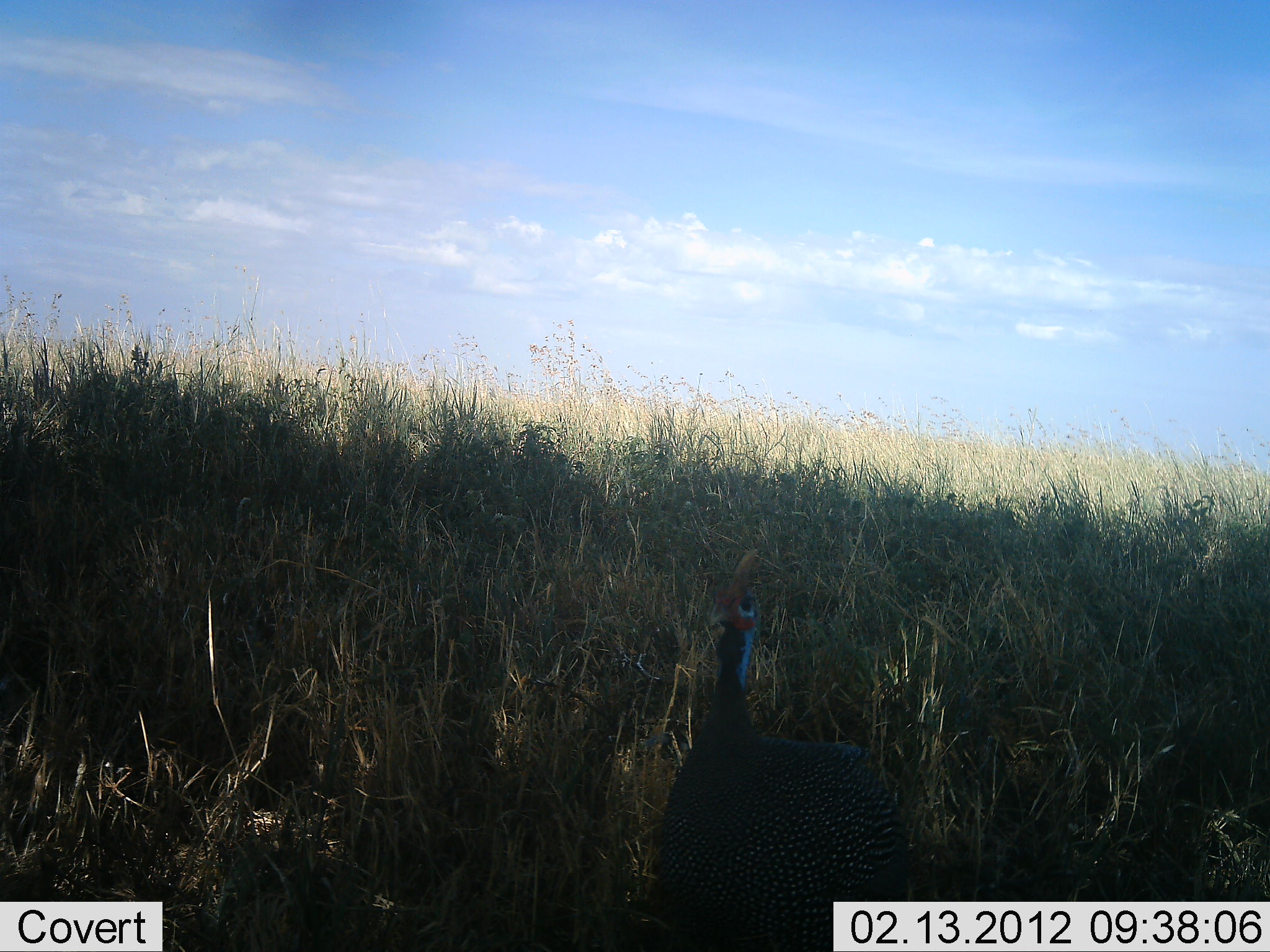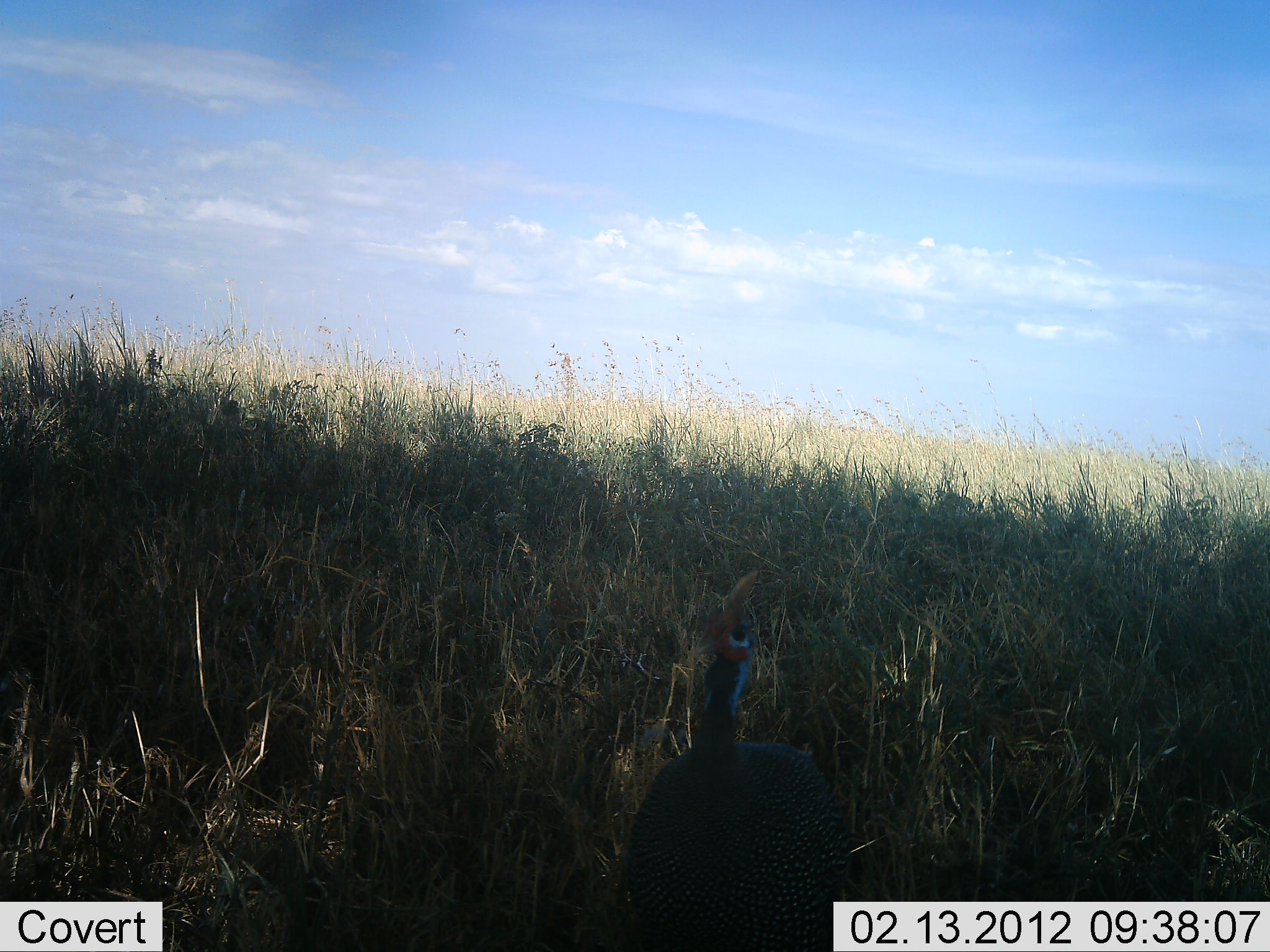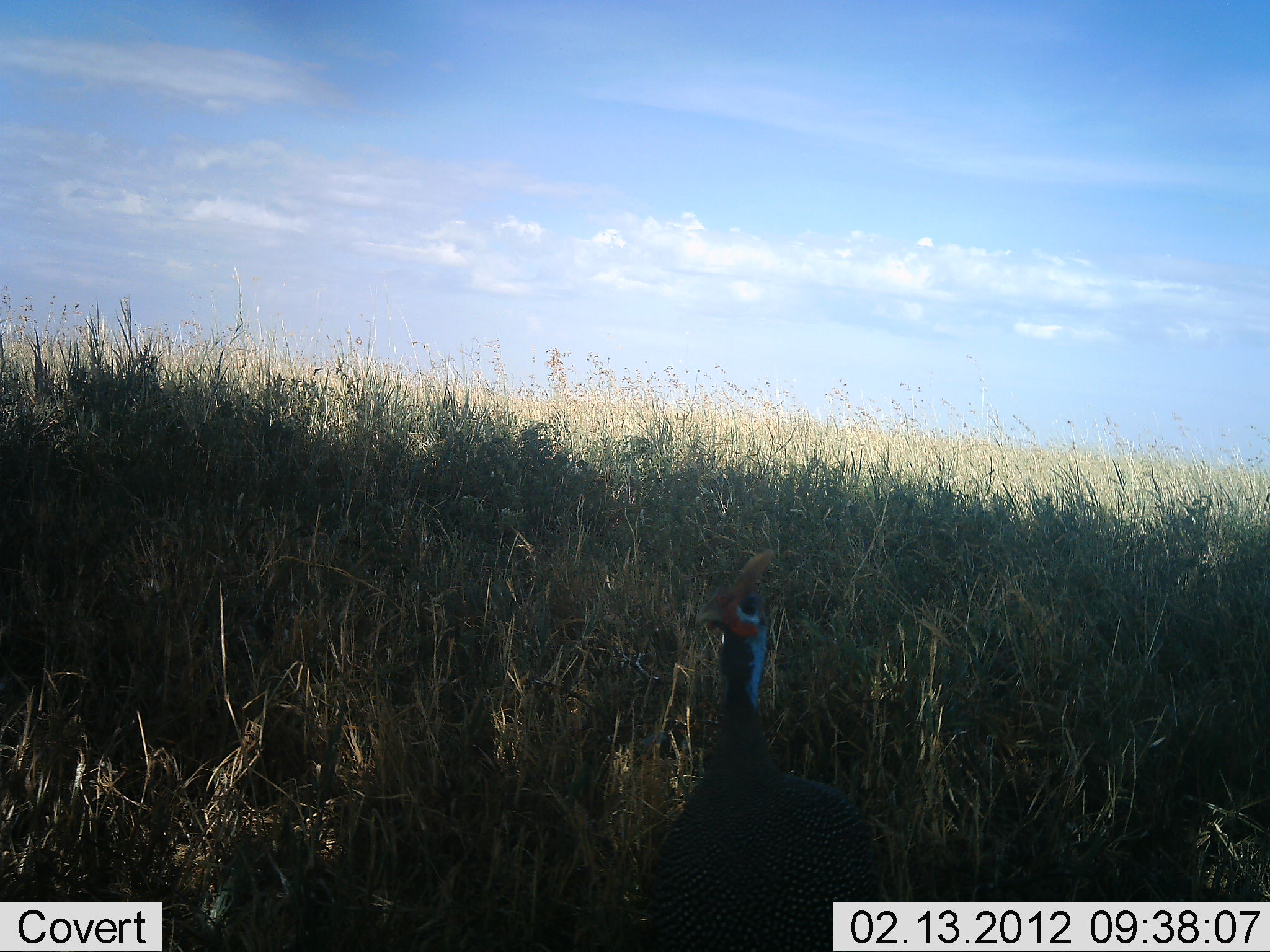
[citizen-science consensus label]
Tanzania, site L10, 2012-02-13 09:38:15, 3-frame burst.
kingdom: Animalia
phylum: Chordata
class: Aves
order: Galliformes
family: Numididae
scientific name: Numididae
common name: guinea fowl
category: guineafowl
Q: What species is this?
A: Guineafowl (guinea fowl) (Numididae).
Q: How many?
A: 1.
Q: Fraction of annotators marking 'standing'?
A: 69%.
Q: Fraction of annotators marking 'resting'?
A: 0%.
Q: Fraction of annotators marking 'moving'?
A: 31%.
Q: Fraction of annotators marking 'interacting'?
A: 0%.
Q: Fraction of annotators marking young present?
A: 0%.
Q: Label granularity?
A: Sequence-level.